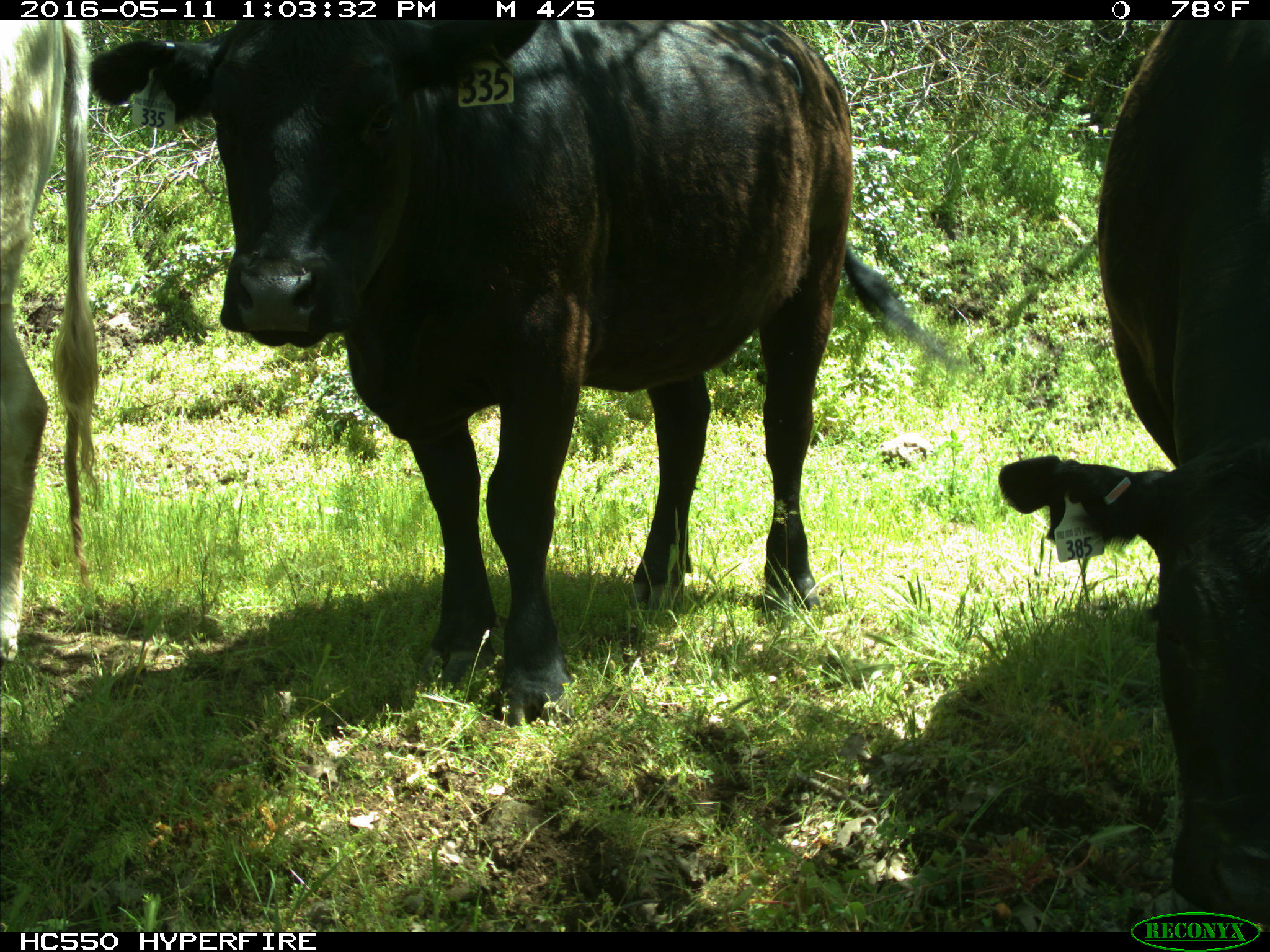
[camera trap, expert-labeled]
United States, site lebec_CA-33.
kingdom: Animalia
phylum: Chordata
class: Mammalia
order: Artiodactyla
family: Bovidae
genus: Bos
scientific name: Bos taurus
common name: domestic cow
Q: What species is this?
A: Bos taurus (domestic cow).